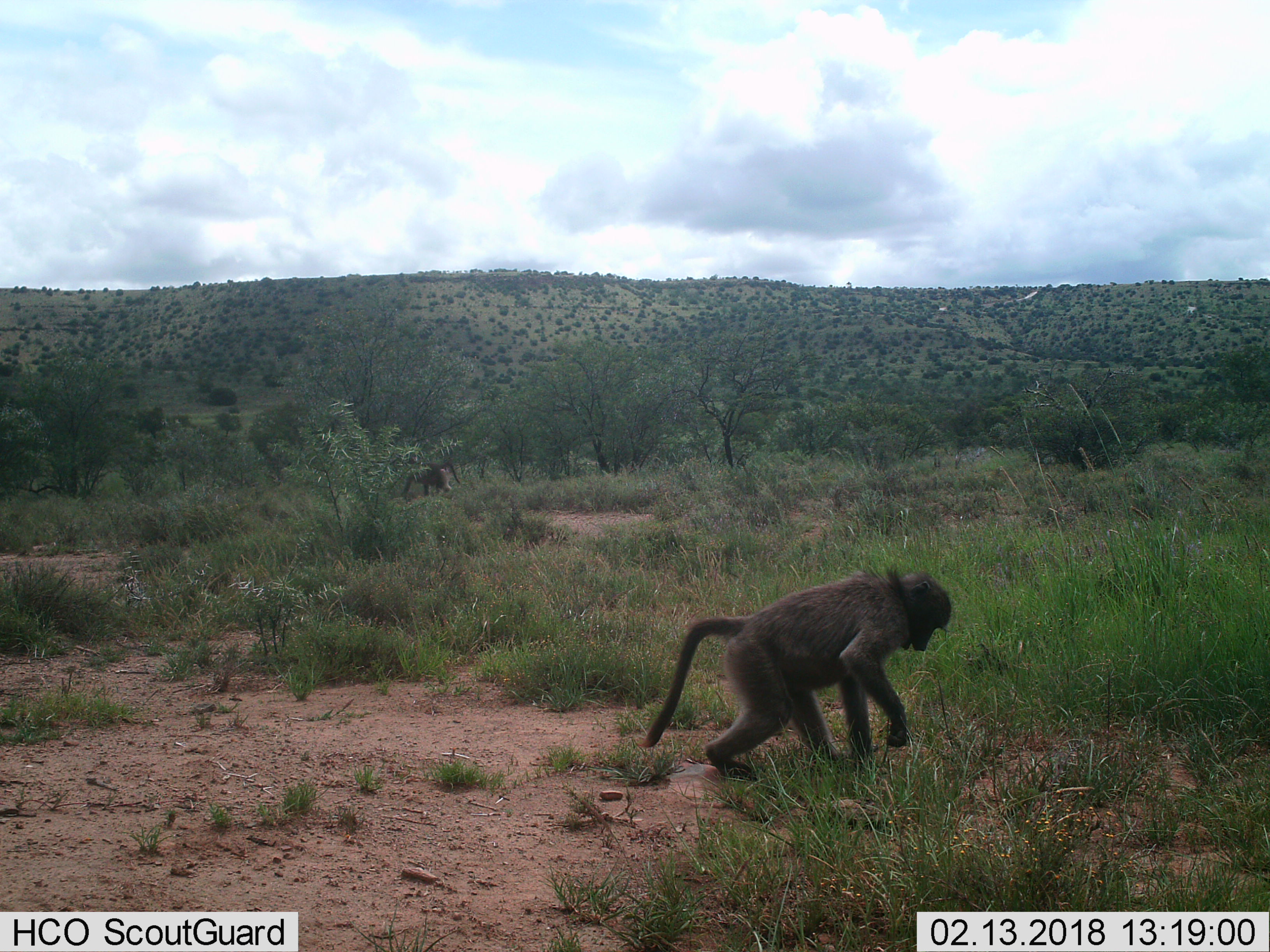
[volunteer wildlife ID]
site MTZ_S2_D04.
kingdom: Animalia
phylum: Chordata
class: Mammalia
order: Primates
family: Cercopithecidae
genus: Papio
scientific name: Papio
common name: baboon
Baboon (Papio), count 1. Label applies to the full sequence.